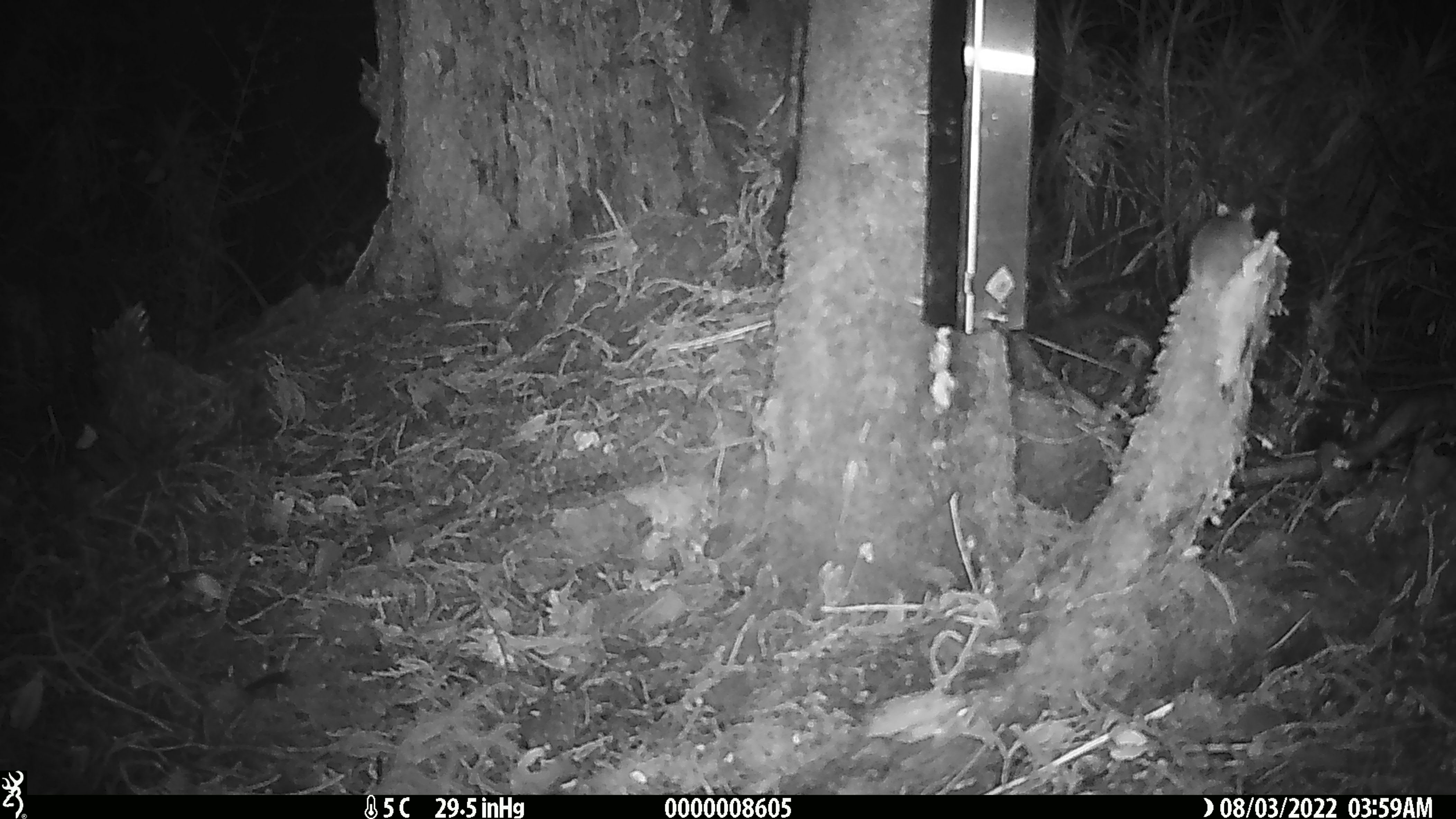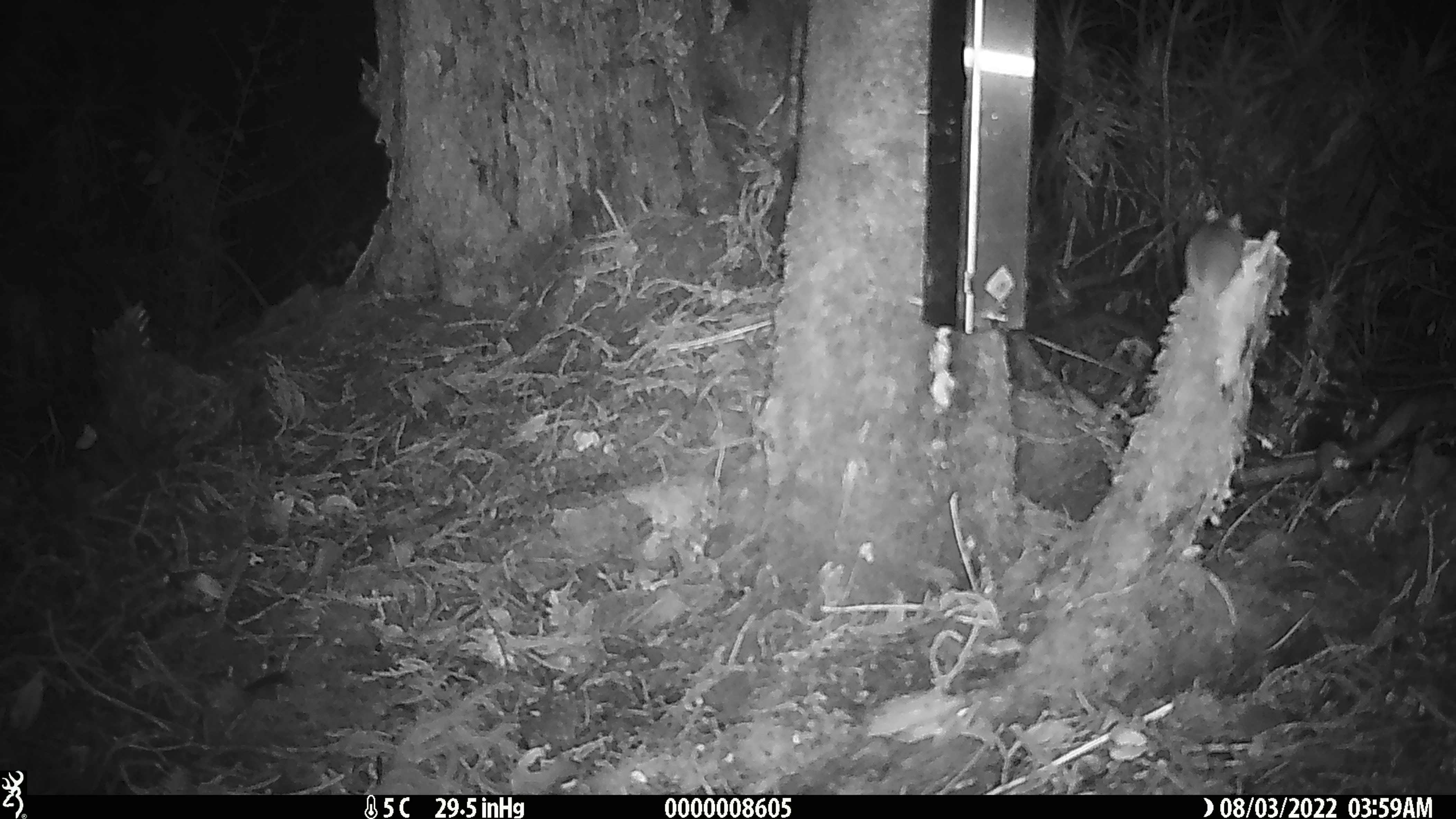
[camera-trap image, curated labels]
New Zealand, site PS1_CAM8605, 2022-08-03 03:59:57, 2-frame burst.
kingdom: Animalia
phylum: Chordata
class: Mammalia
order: Rodentia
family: Muridae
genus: Mus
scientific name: Mus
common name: mouse